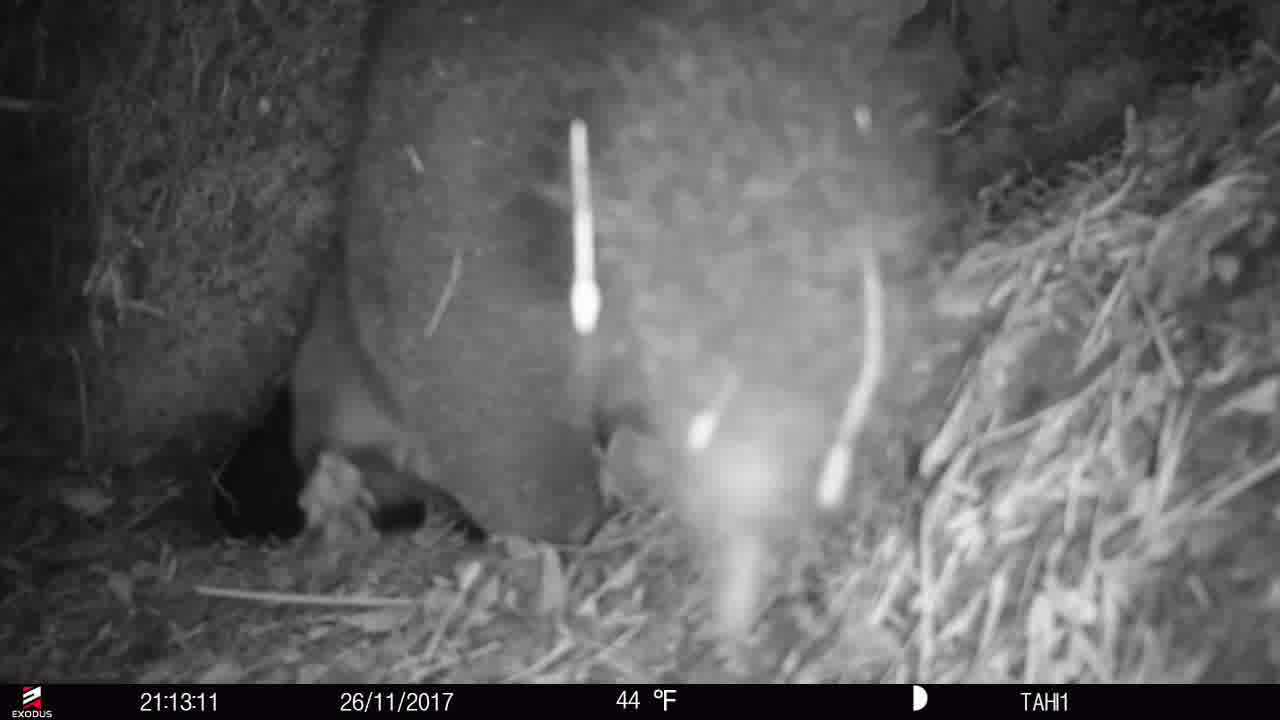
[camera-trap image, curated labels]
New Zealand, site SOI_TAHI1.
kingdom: Animalia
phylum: Chordata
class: Mammalia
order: Diprotodontia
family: Phalangeridae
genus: Trichosurus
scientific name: Trichosurus vulpecula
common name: common brushtail possum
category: possum